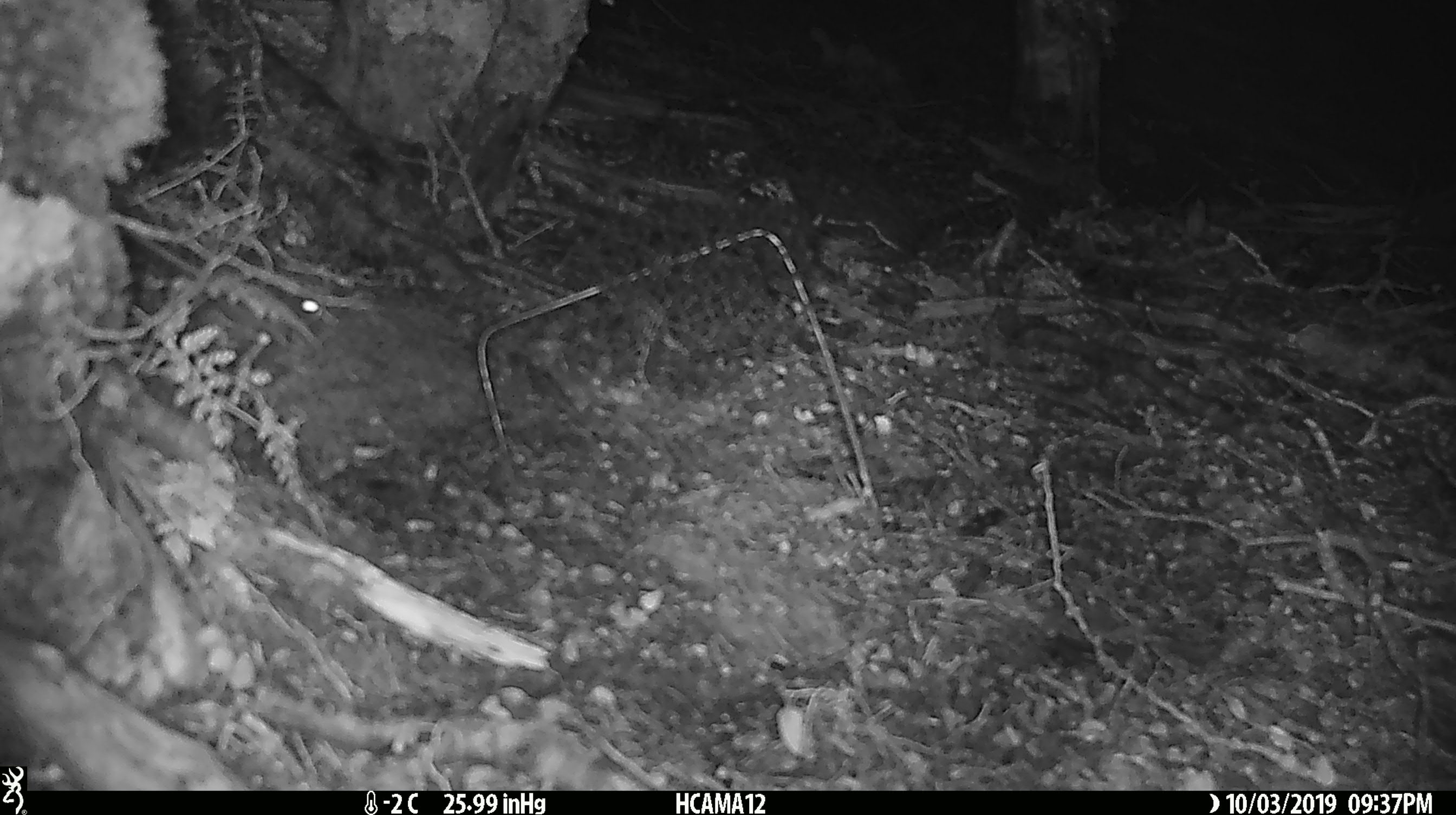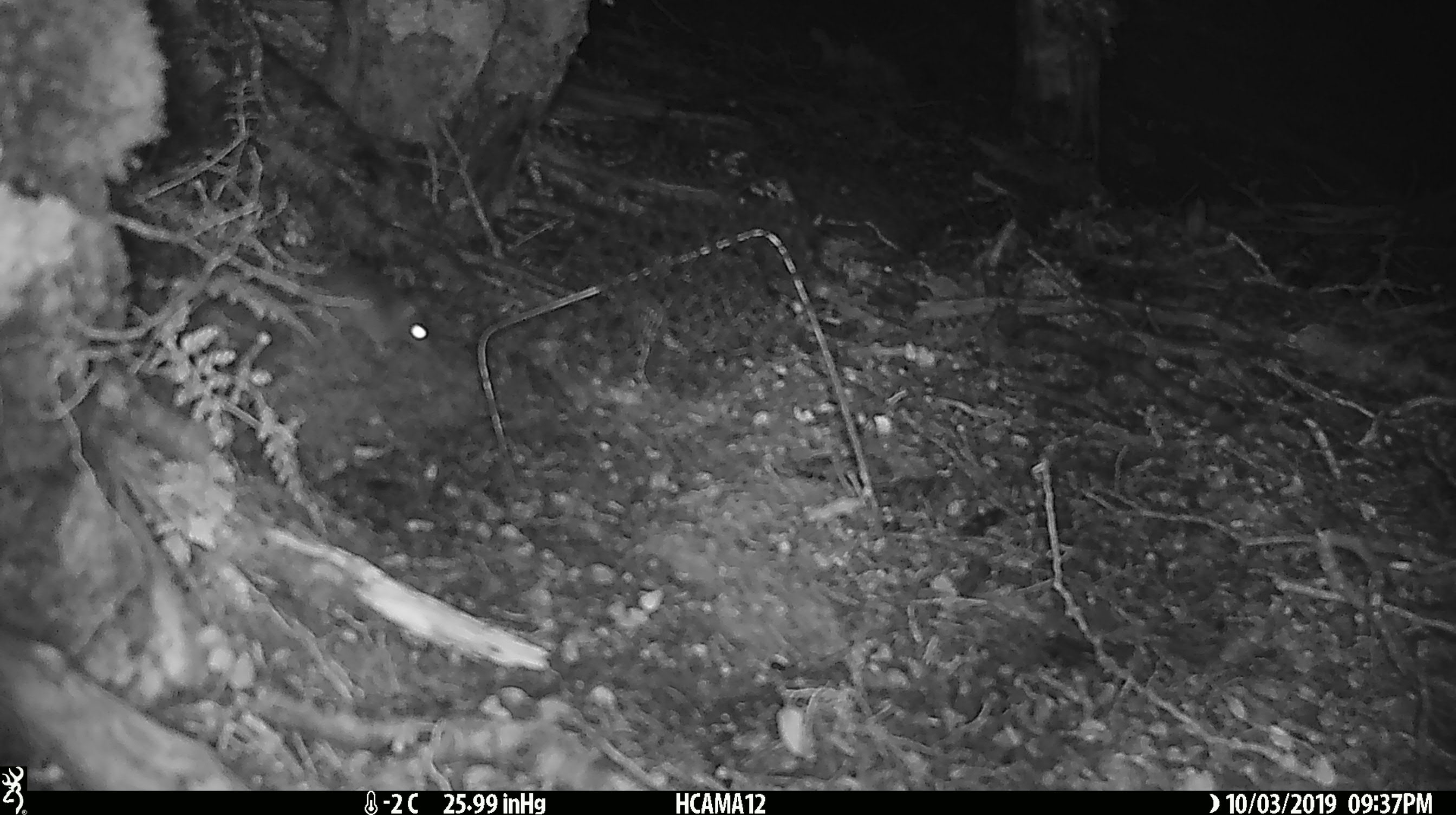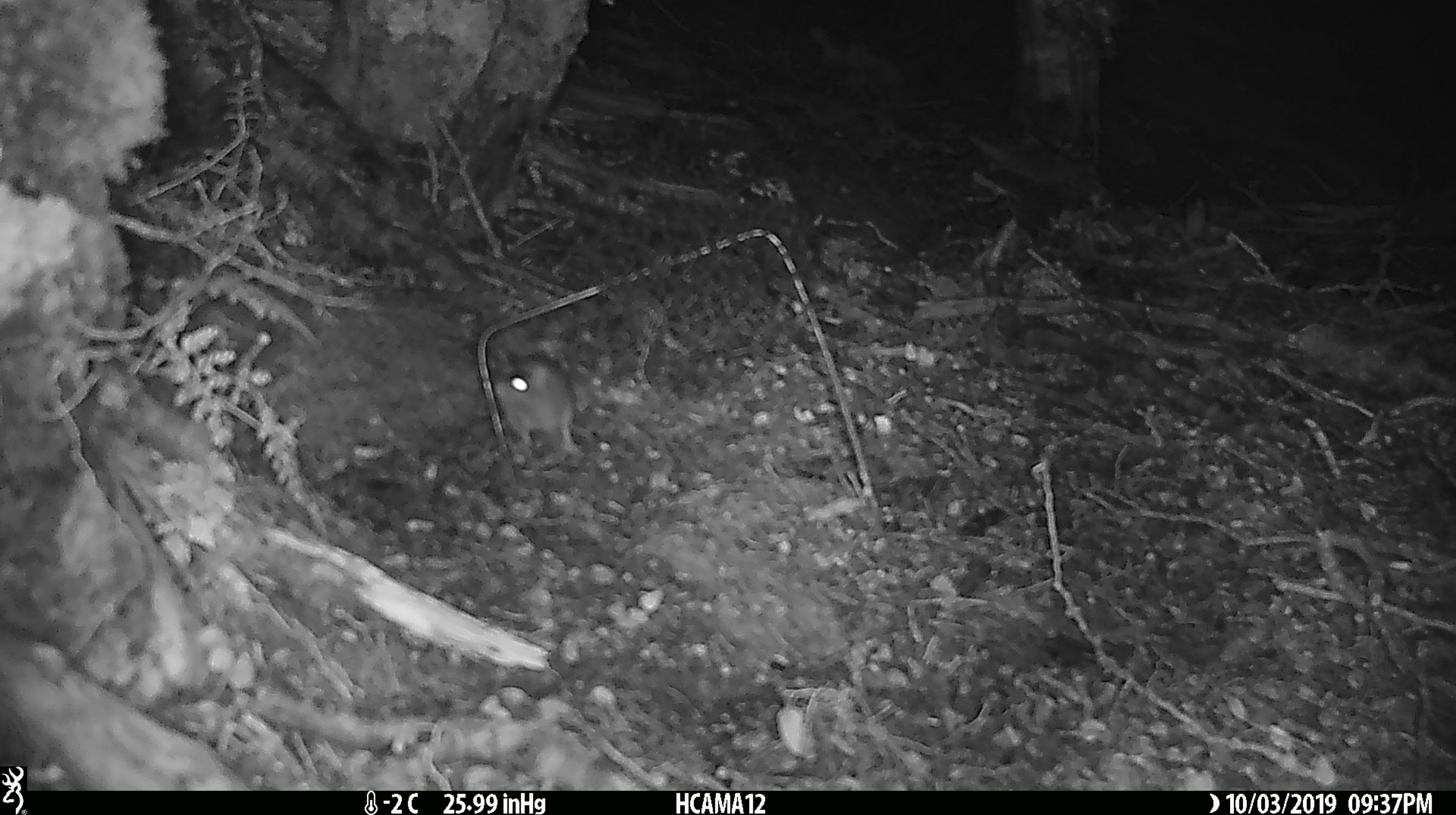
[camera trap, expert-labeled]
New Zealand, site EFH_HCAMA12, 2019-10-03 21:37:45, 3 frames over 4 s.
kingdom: Animalia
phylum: Chordata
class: Mammalia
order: Rodentia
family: Muridae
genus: Mus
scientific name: Mus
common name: mouse